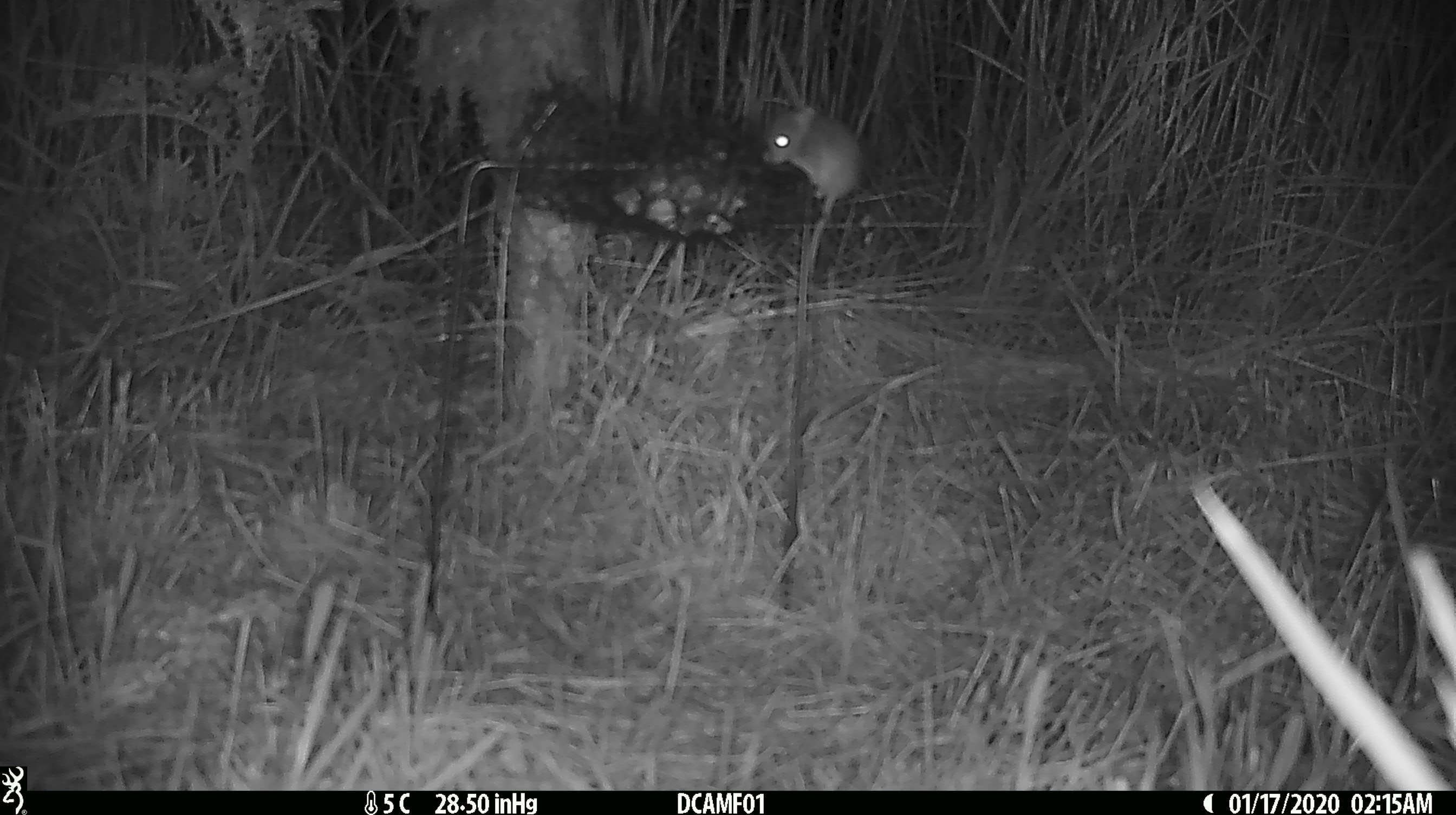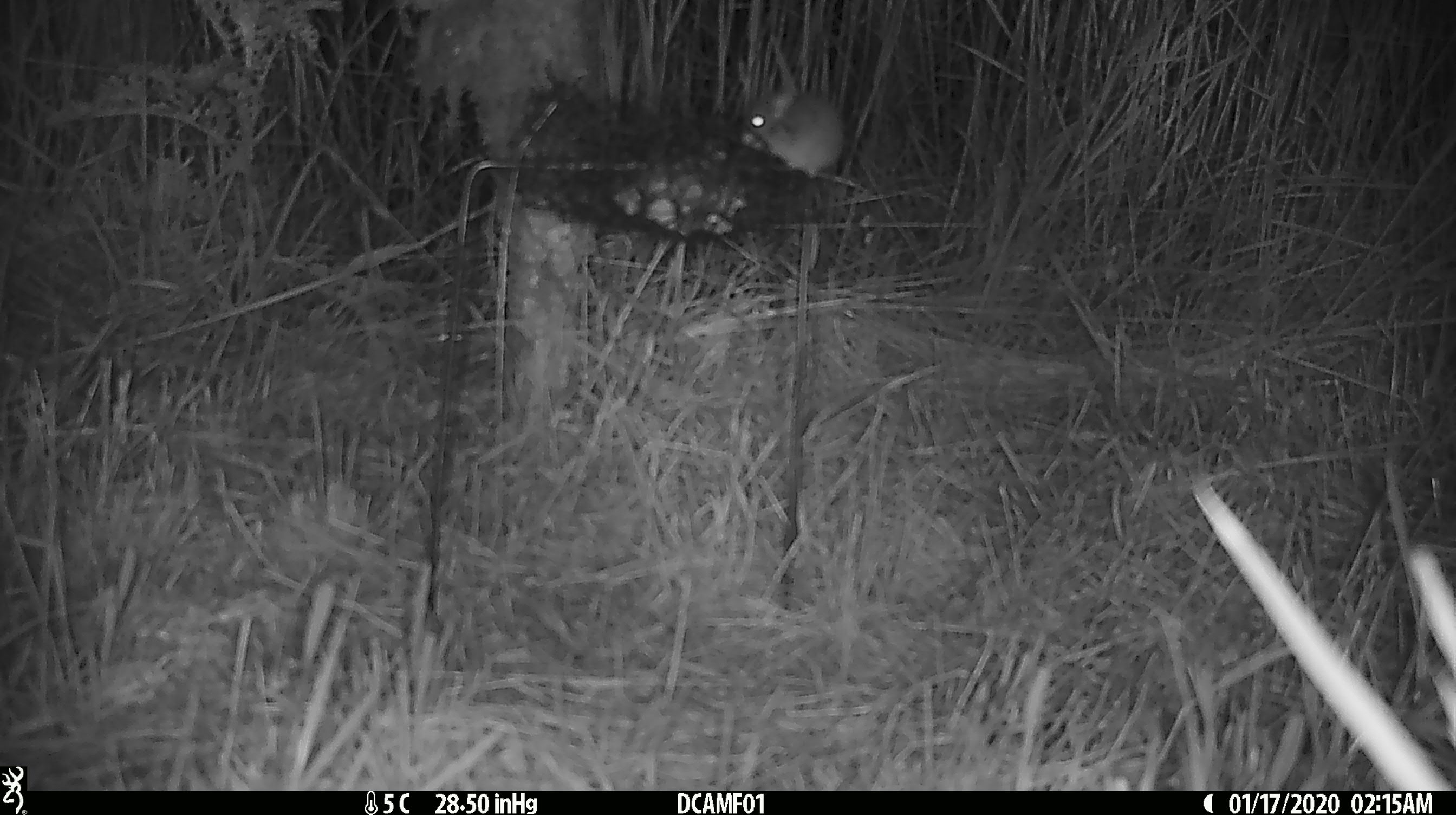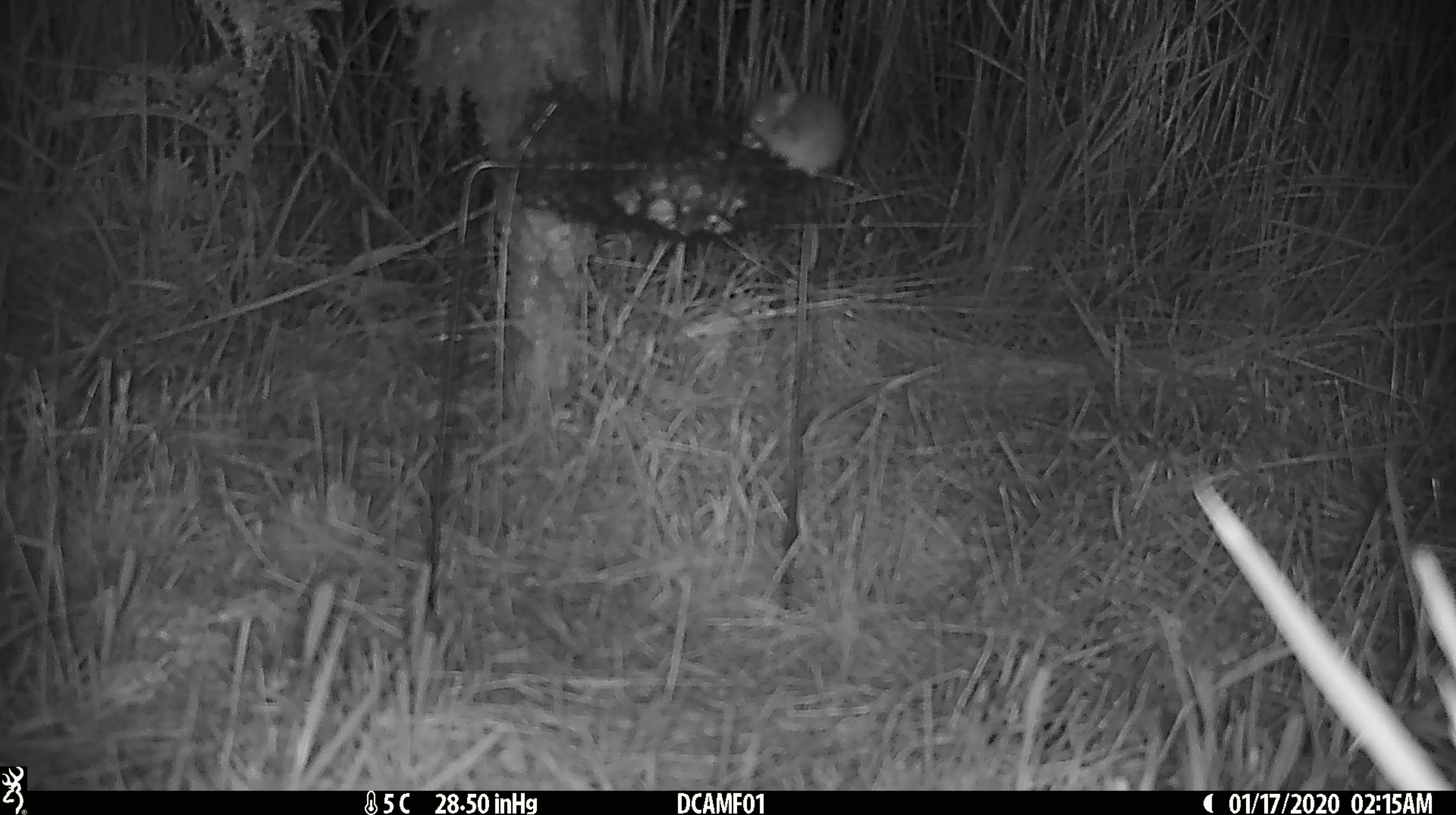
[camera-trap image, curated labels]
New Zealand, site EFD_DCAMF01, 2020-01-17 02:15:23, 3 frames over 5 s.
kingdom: Animalia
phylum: Chordata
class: Mammalia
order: Rodentia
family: Muridae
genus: Mus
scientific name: Mus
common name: mouse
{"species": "mouse (Mus)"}